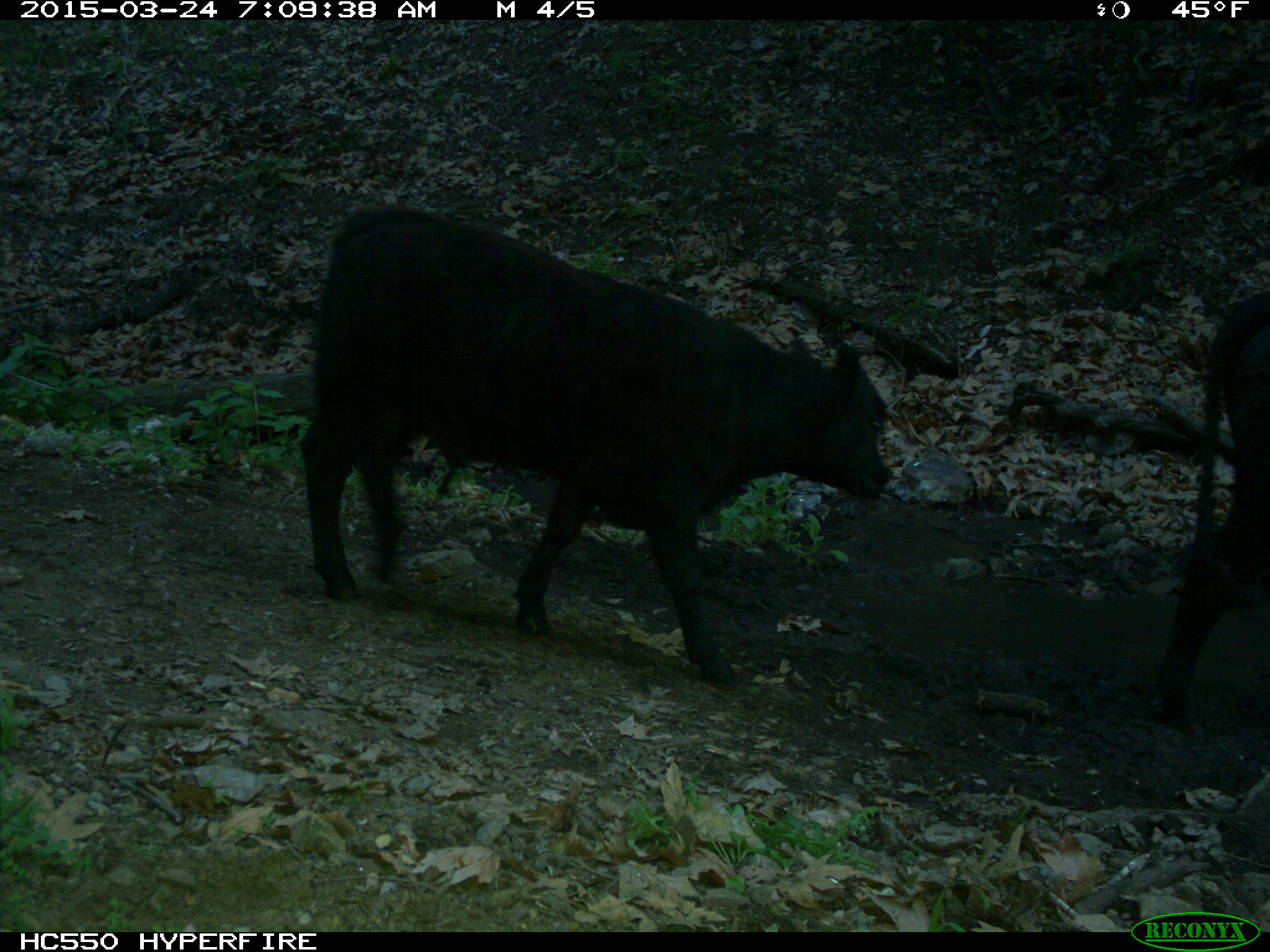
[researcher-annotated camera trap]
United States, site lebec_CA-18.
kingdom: Animalia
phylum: Chordata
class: Mammalia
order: Artiodactyla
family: Bovidae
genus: Bos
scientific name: Bos taurus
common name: domestic cow